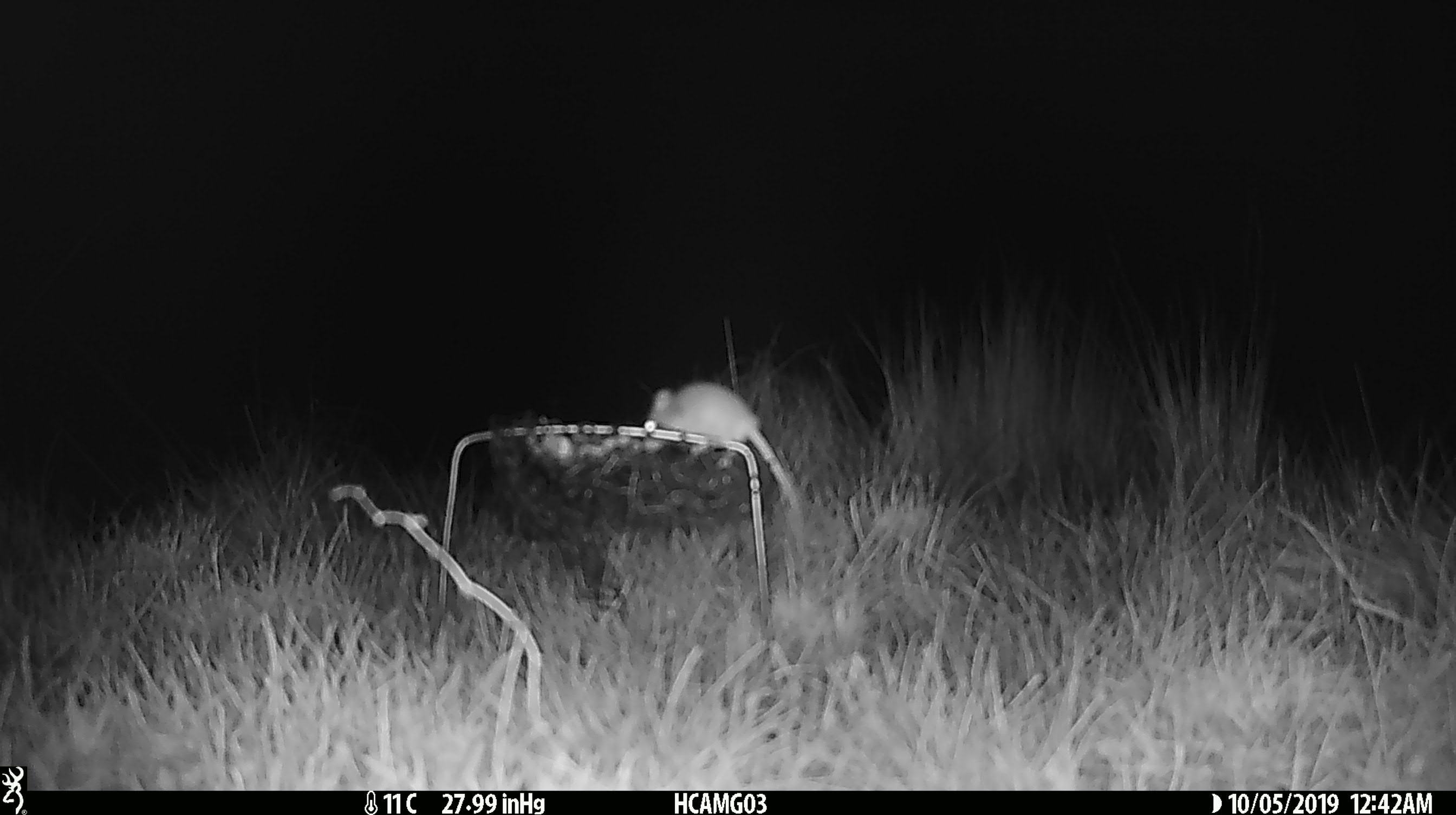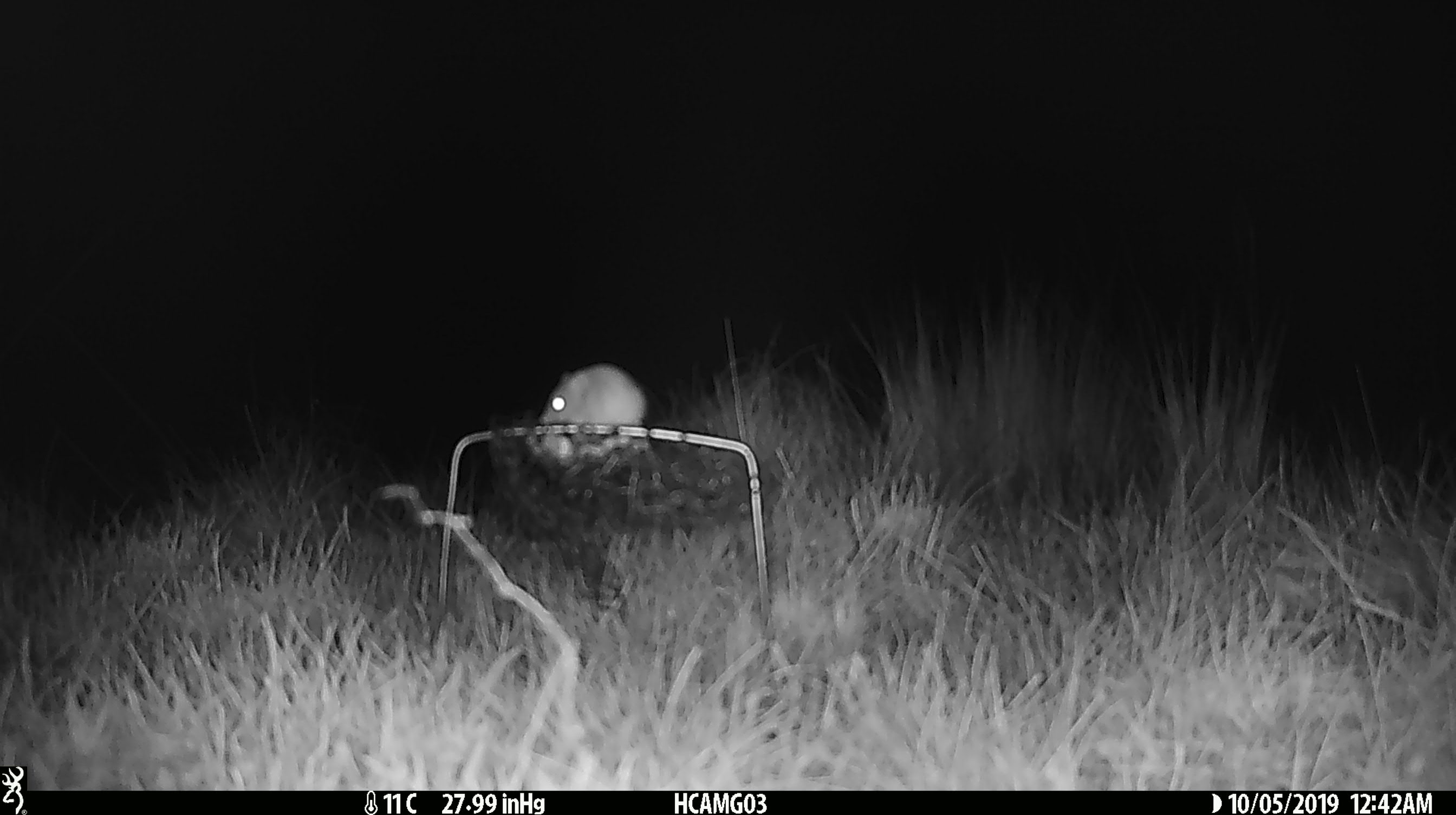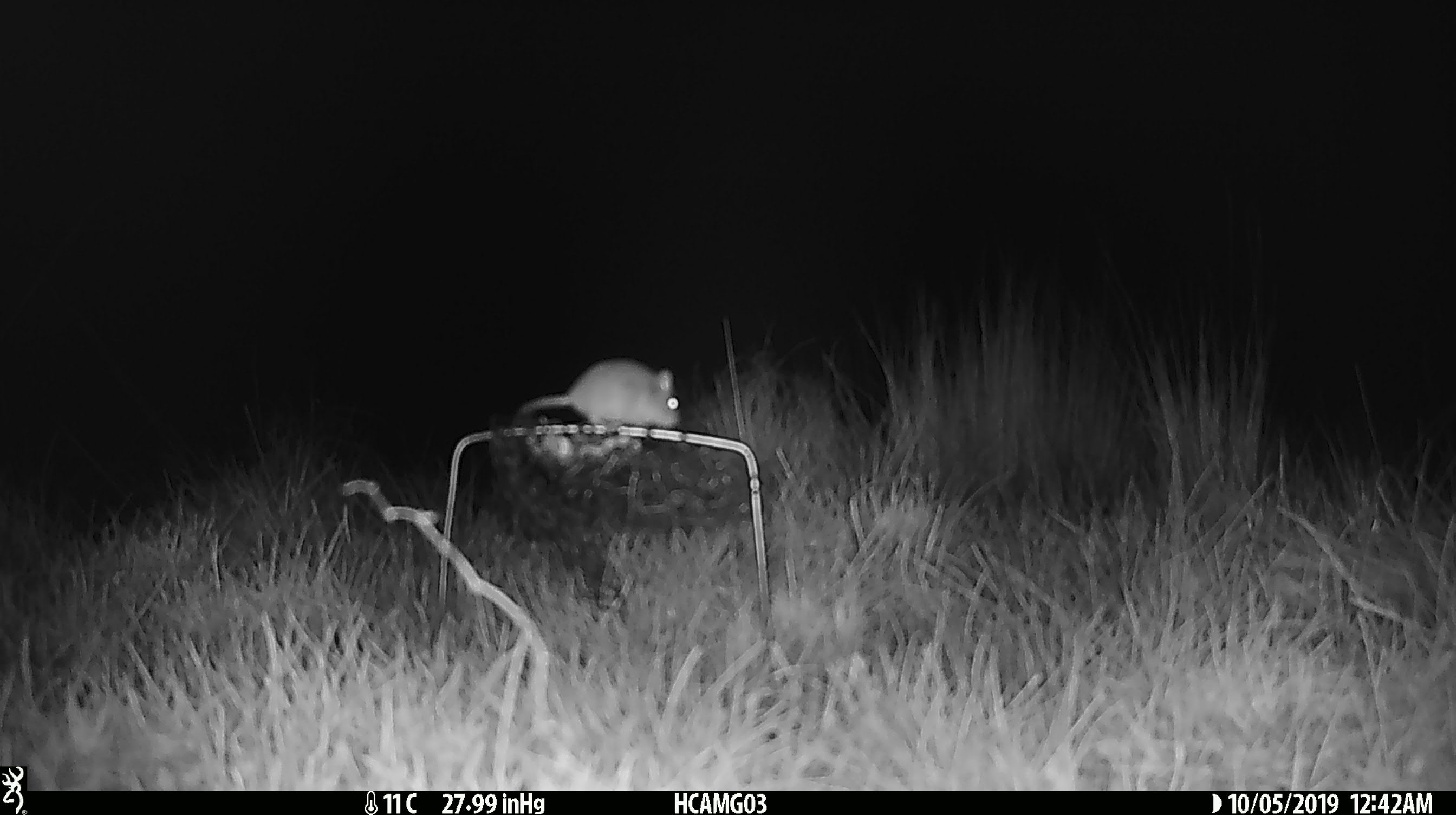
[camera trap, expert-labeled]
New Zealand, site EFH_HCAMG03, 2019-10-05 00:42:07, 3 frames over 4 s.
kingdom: Animalia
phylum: Chordata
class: Mammalia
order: Rodentia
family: Muridae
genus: Mus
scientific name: Mus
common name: mouse